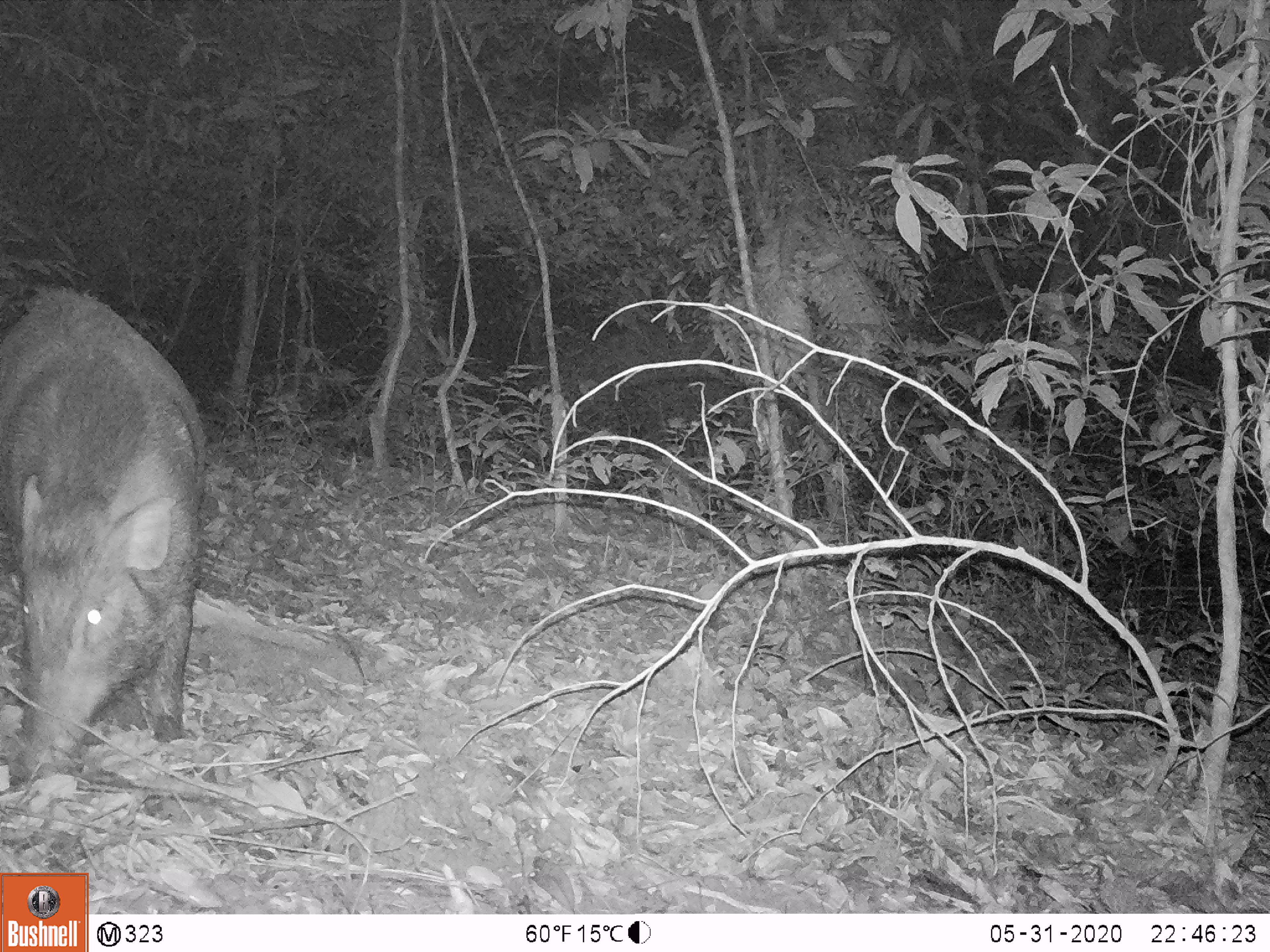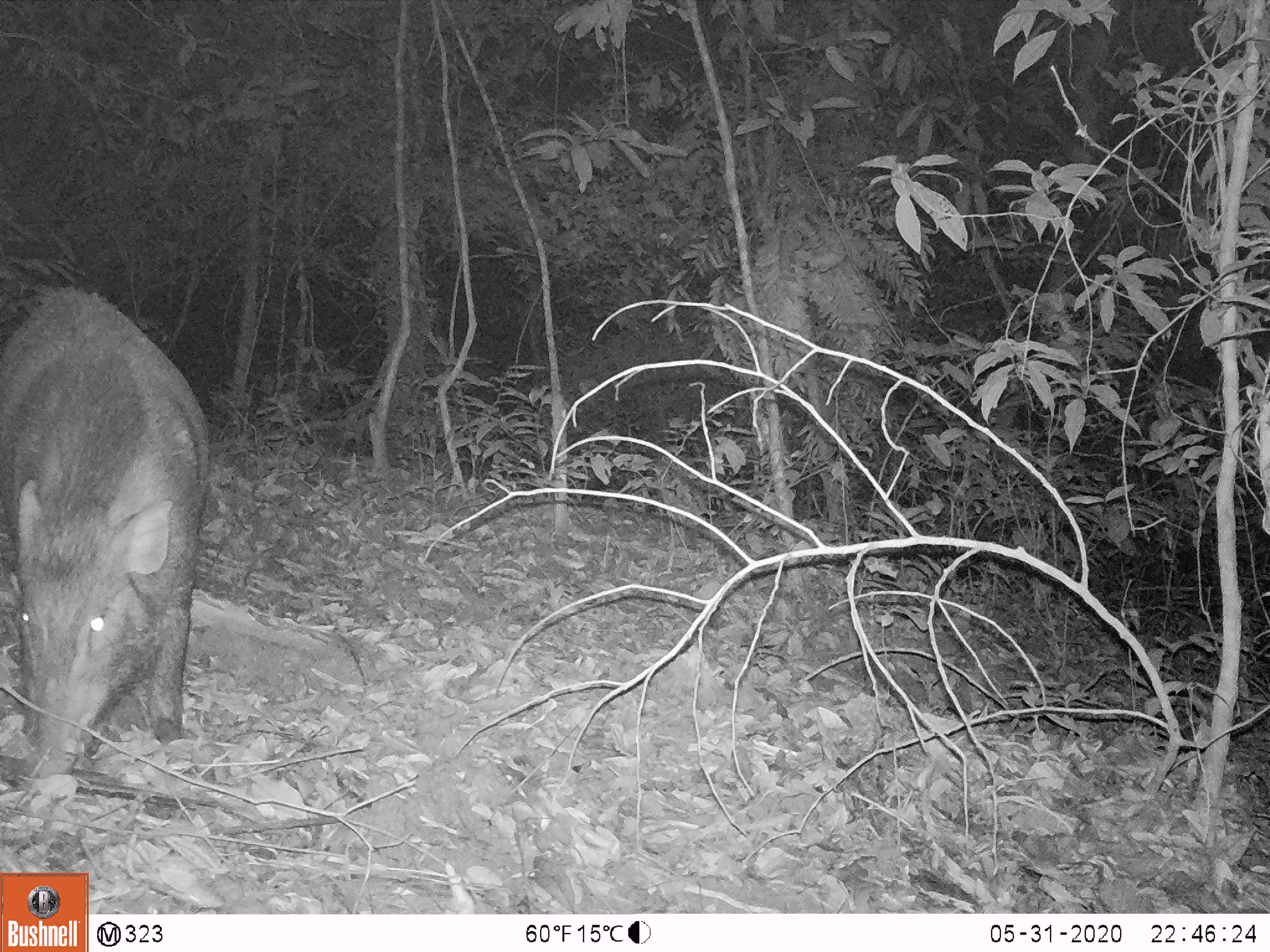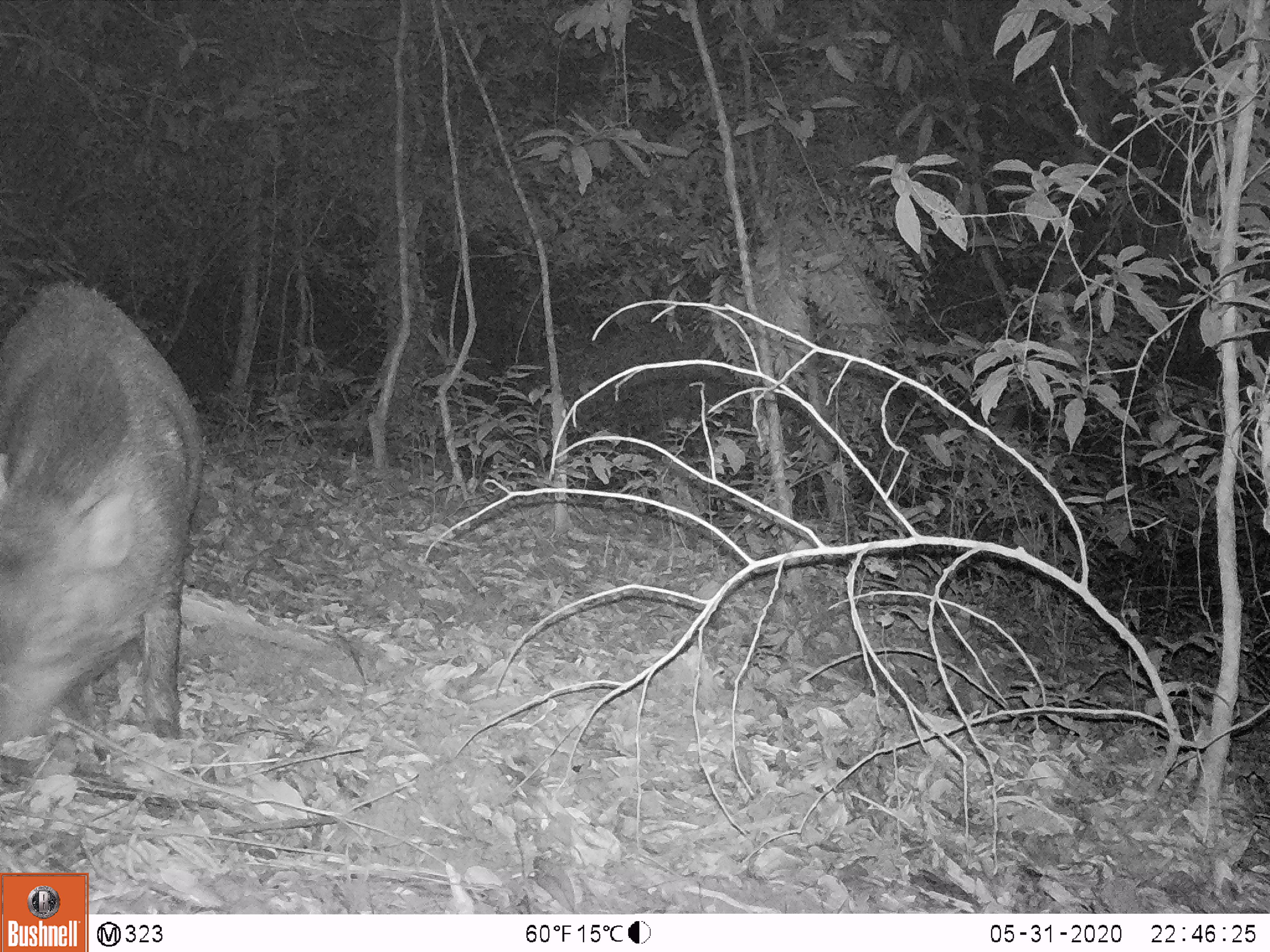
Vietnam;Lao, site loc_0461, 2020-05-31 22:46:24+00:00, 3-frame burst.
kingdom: Animalia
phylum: Chordata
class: Mammalia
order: Artiodactyla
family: Suidae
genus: Sus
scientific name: Sus scrofa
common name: eurasian wild pig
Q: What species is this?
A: Eurasian wild pig (Sus scrofa).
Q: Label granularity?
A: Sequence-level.